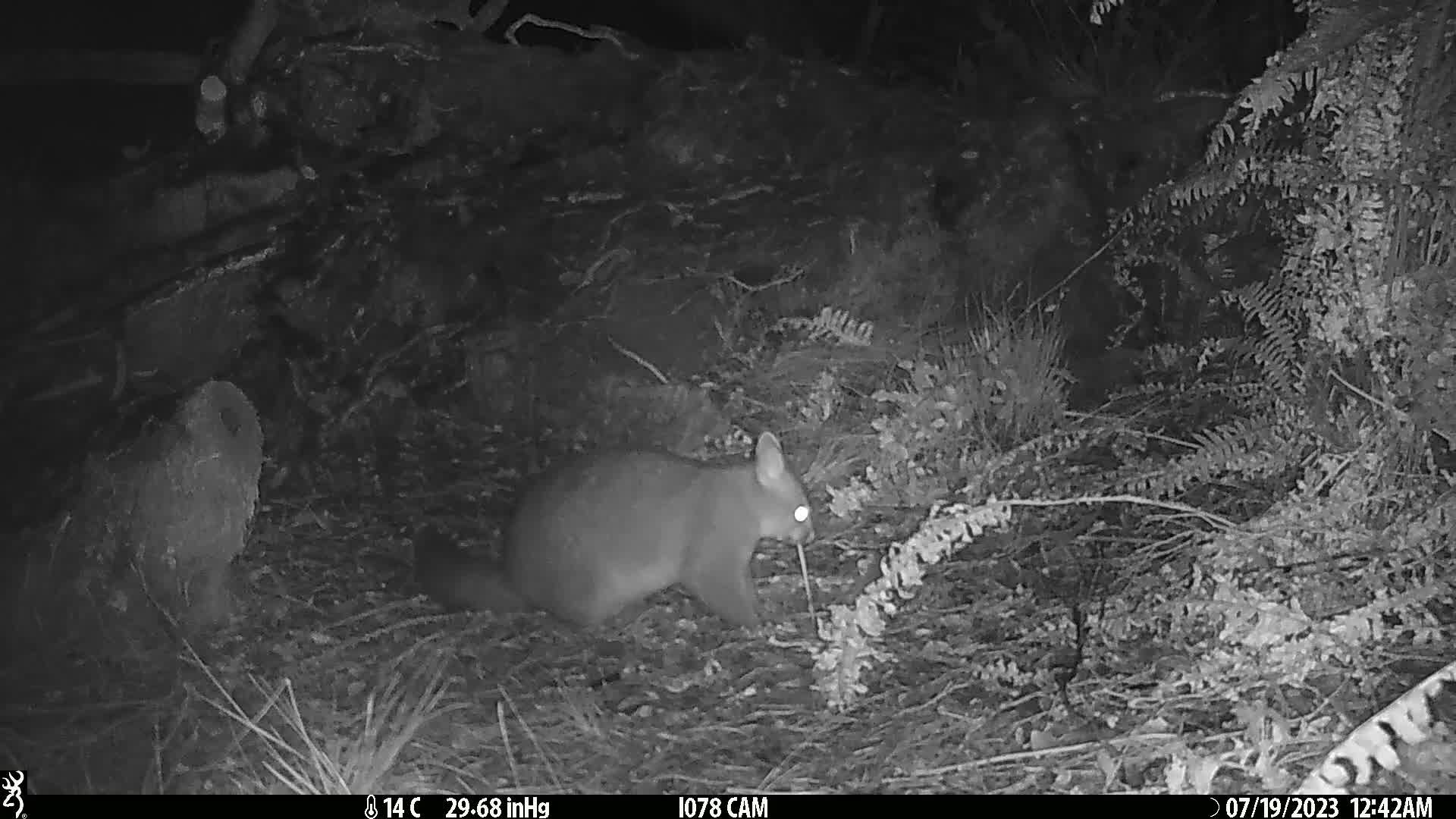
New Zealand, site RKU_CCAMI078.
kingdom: Animalia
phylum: Chordata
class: Mammalia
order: Diprotodontia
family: Phalangeridae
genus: Trichosurus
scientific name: Trichosurus vulpecula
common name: common brushtail possum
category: possum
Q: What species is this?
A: Possum (common brushtail possum) (Trichosurus vulpecula).